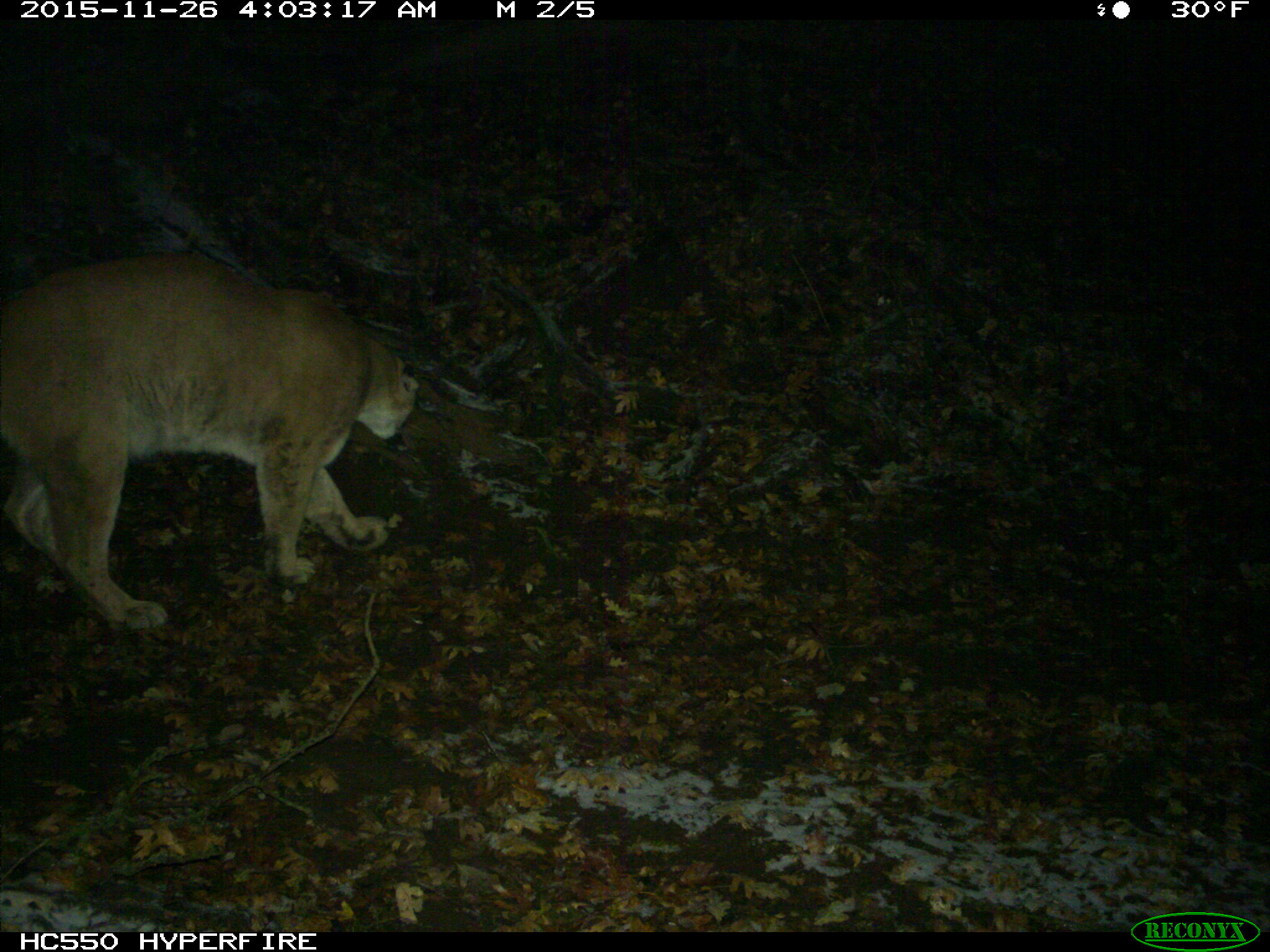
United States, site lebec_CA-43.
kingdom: Animalia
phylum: Chordata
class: Mammalia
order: Carnivora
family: Felidae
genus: Puma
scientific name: Puma concolor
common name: mountain lion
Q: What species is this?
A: Puma concolor (mountain lion).